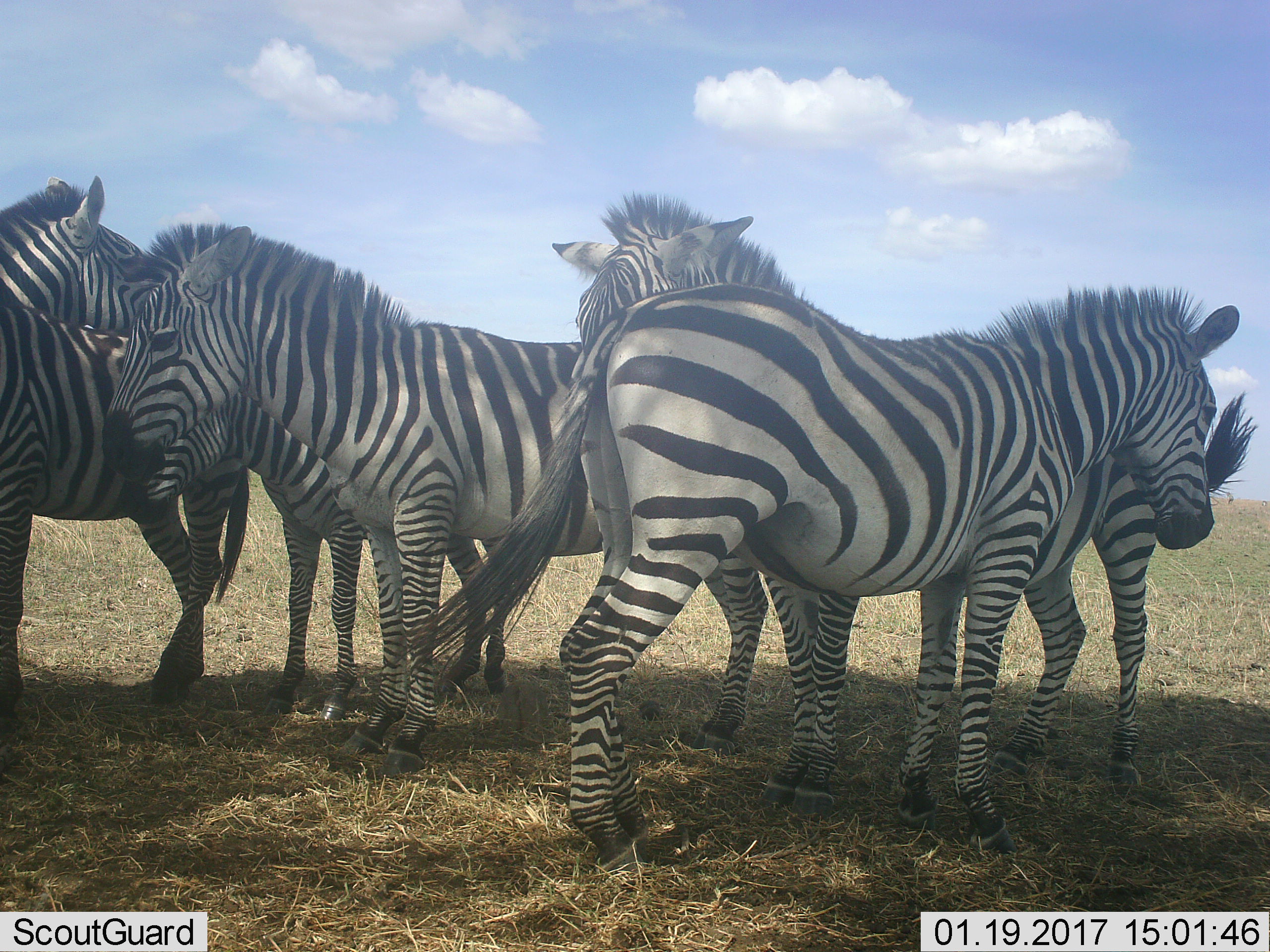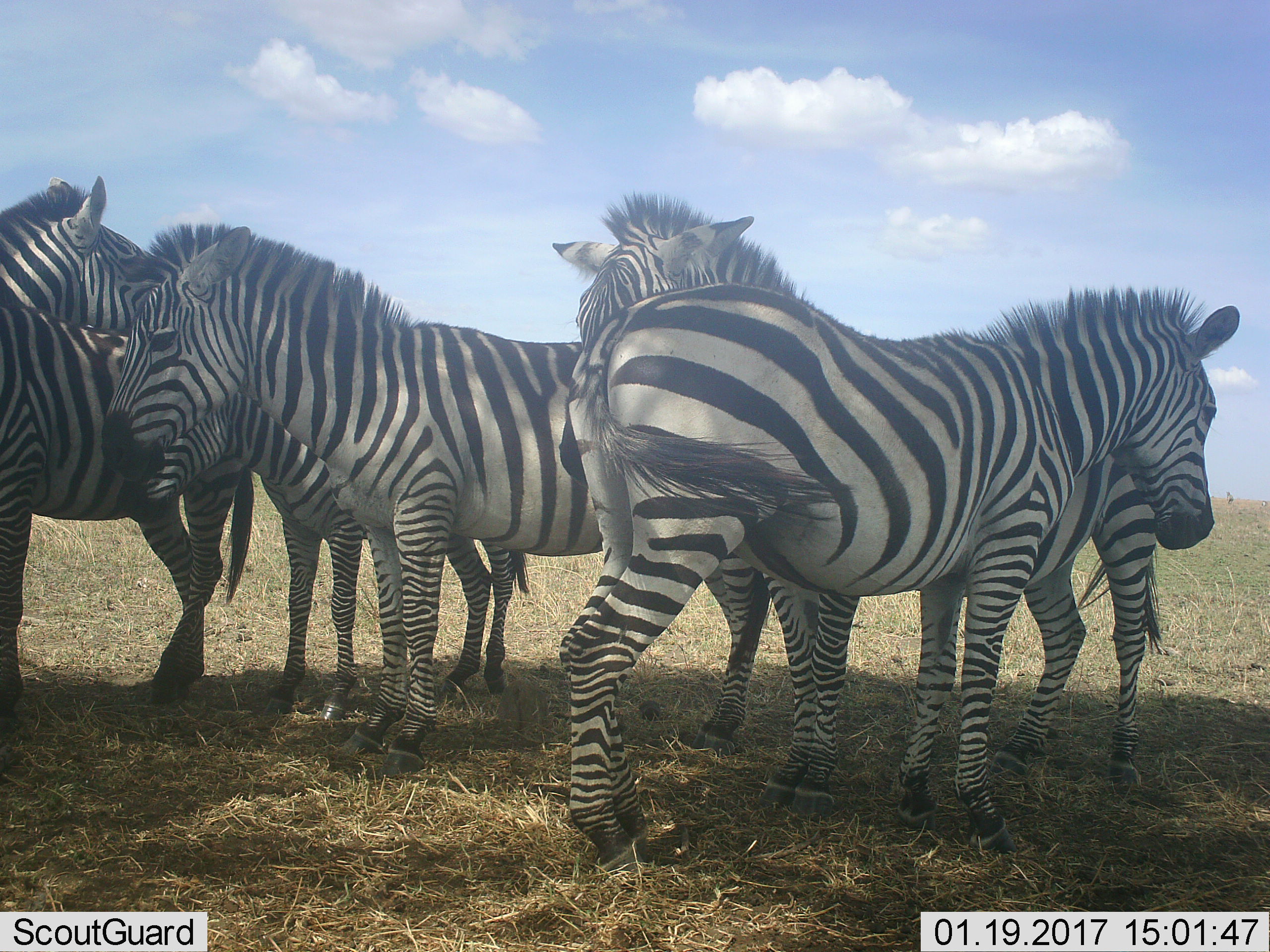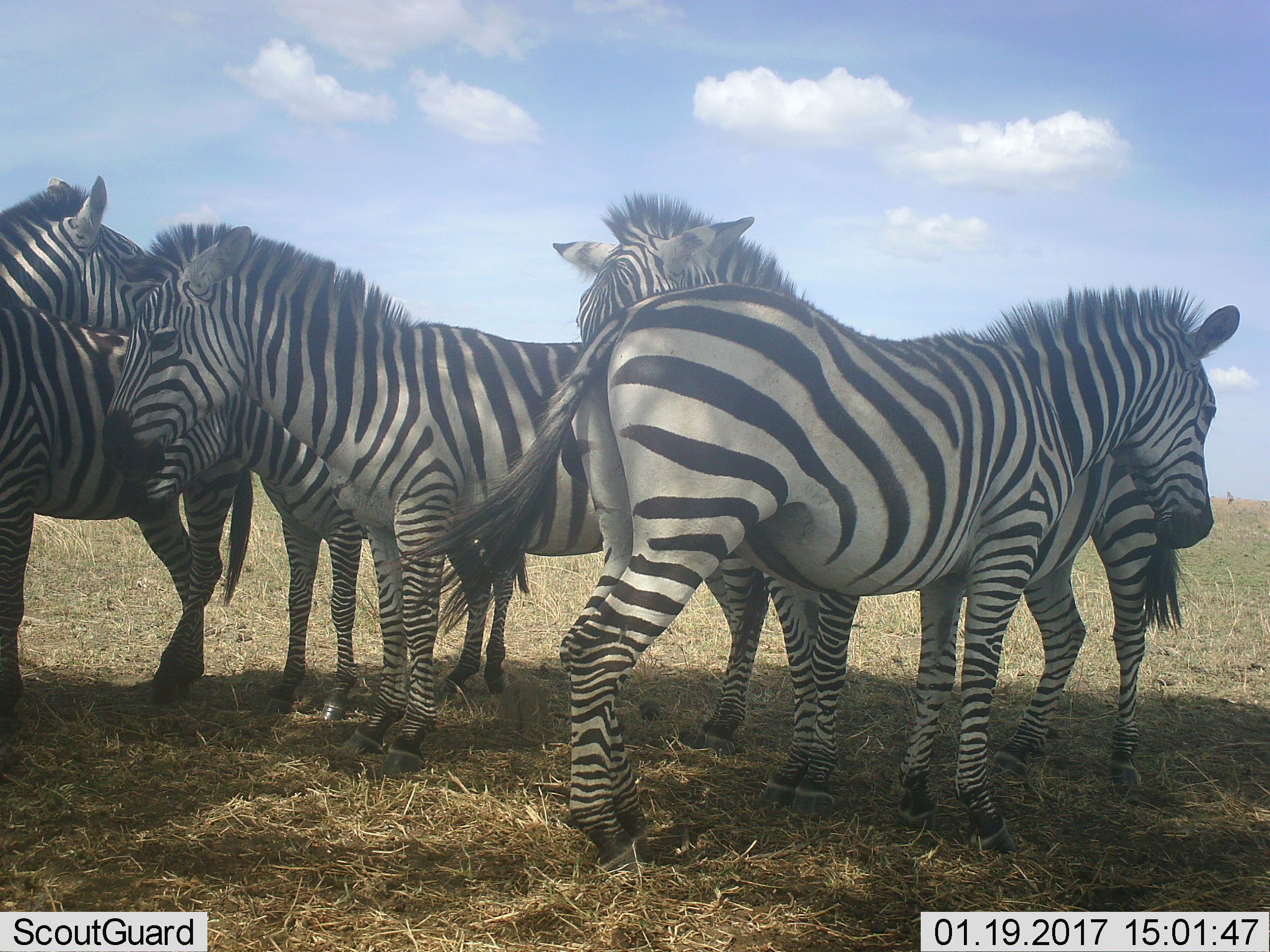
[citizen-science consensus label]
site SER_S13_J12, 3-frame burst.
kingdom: Animalia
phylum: Chordata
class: Mammalia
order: Perissodactyla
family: Equidae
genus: Equus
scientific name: Equus quagga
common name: plains zebra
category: zebraplains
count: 5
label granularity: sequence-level